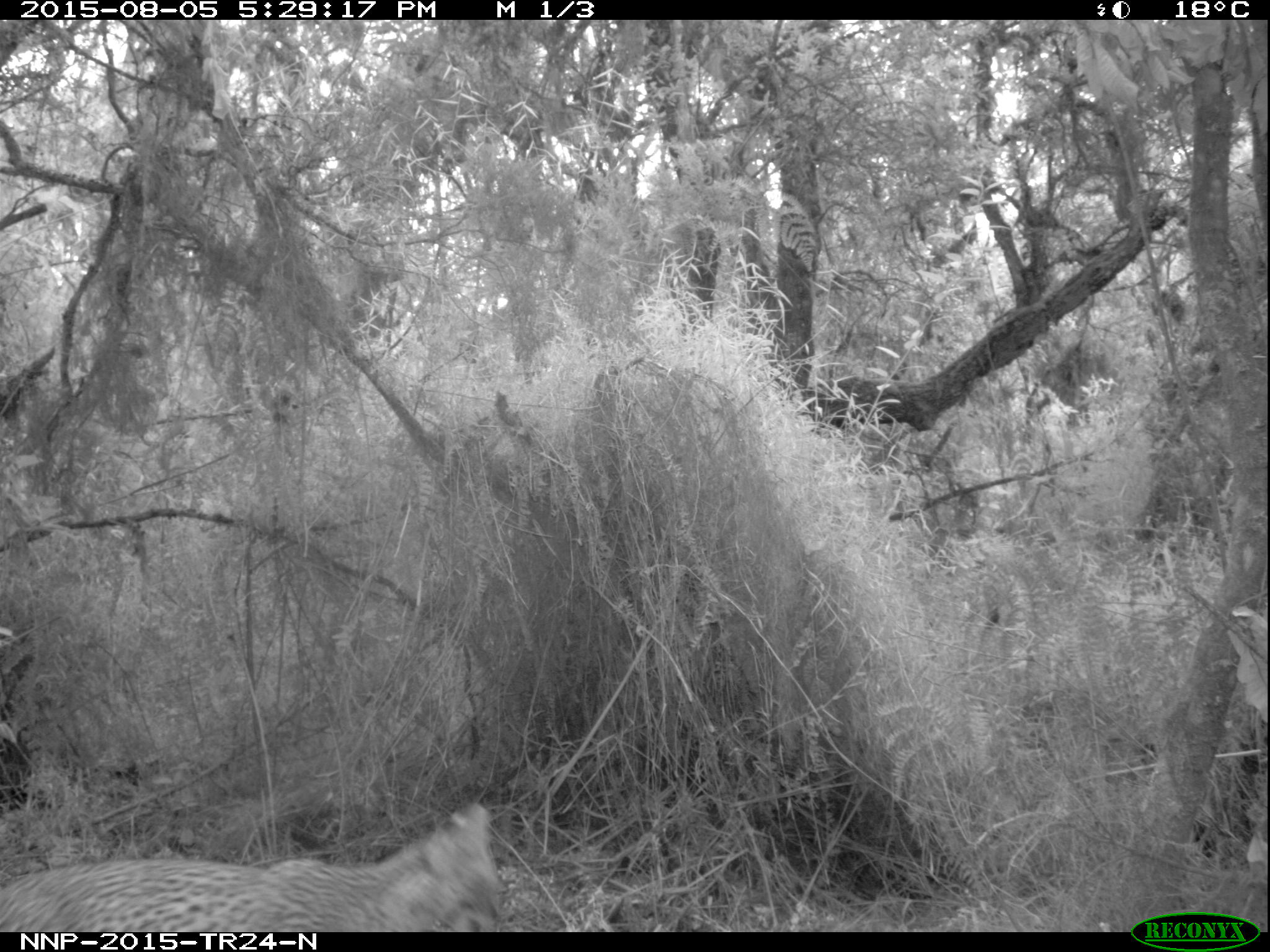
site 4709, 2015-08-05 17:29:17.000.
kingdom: Animalia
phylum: Chordata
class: Mammalia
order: Carnivora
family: Felidae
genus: Leptailurus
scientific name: Leptailurus serval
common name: serval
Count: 1.